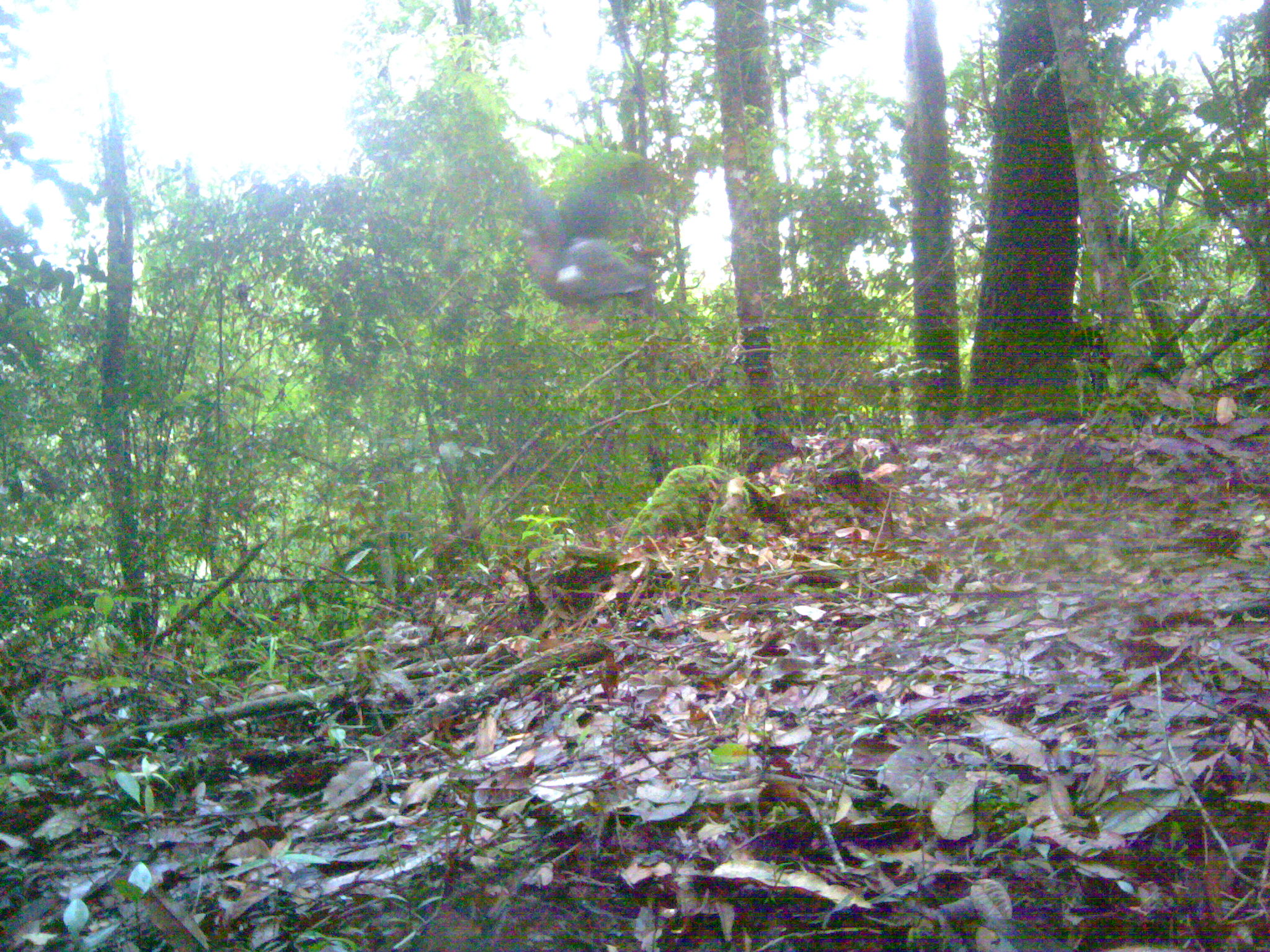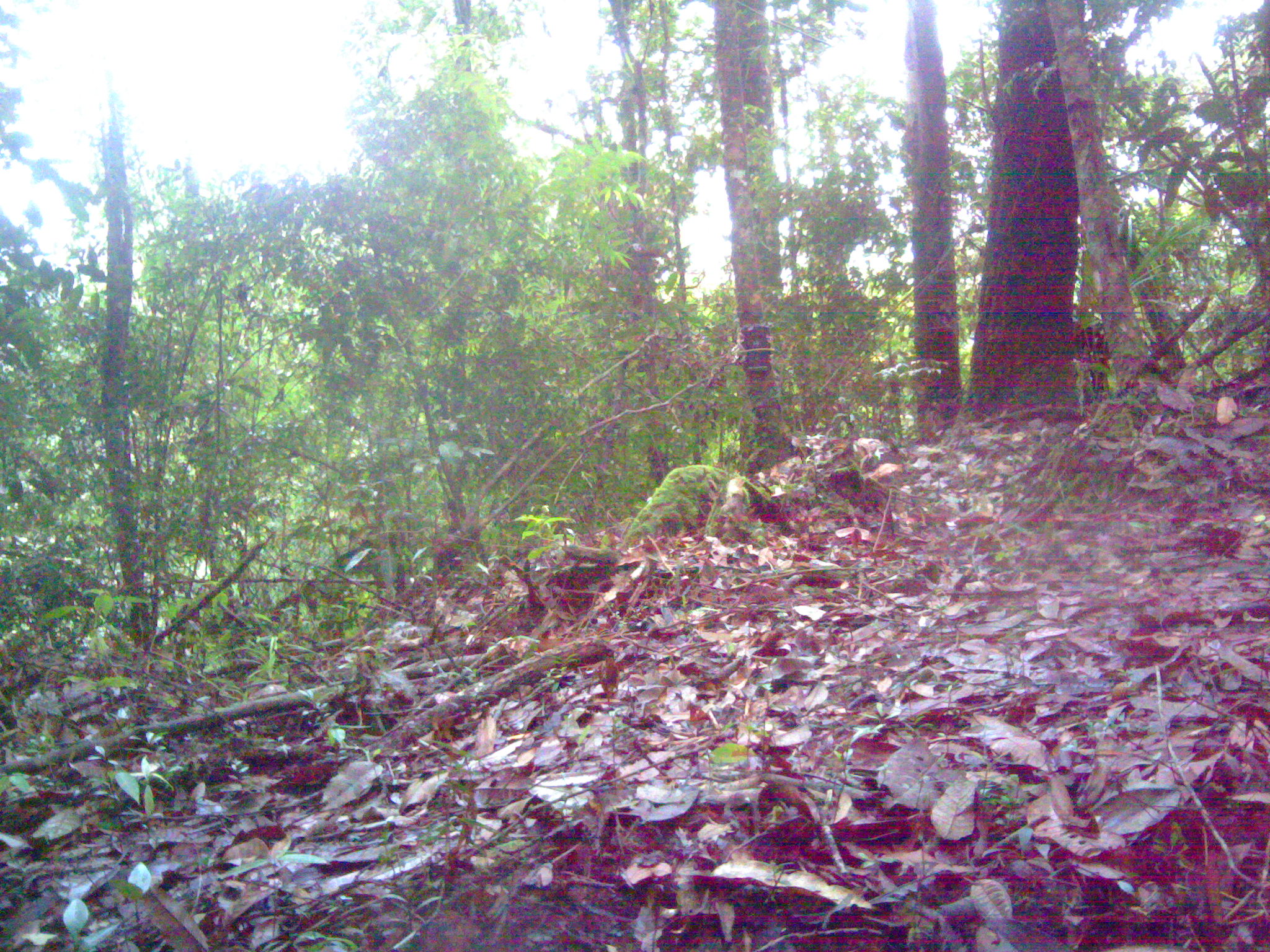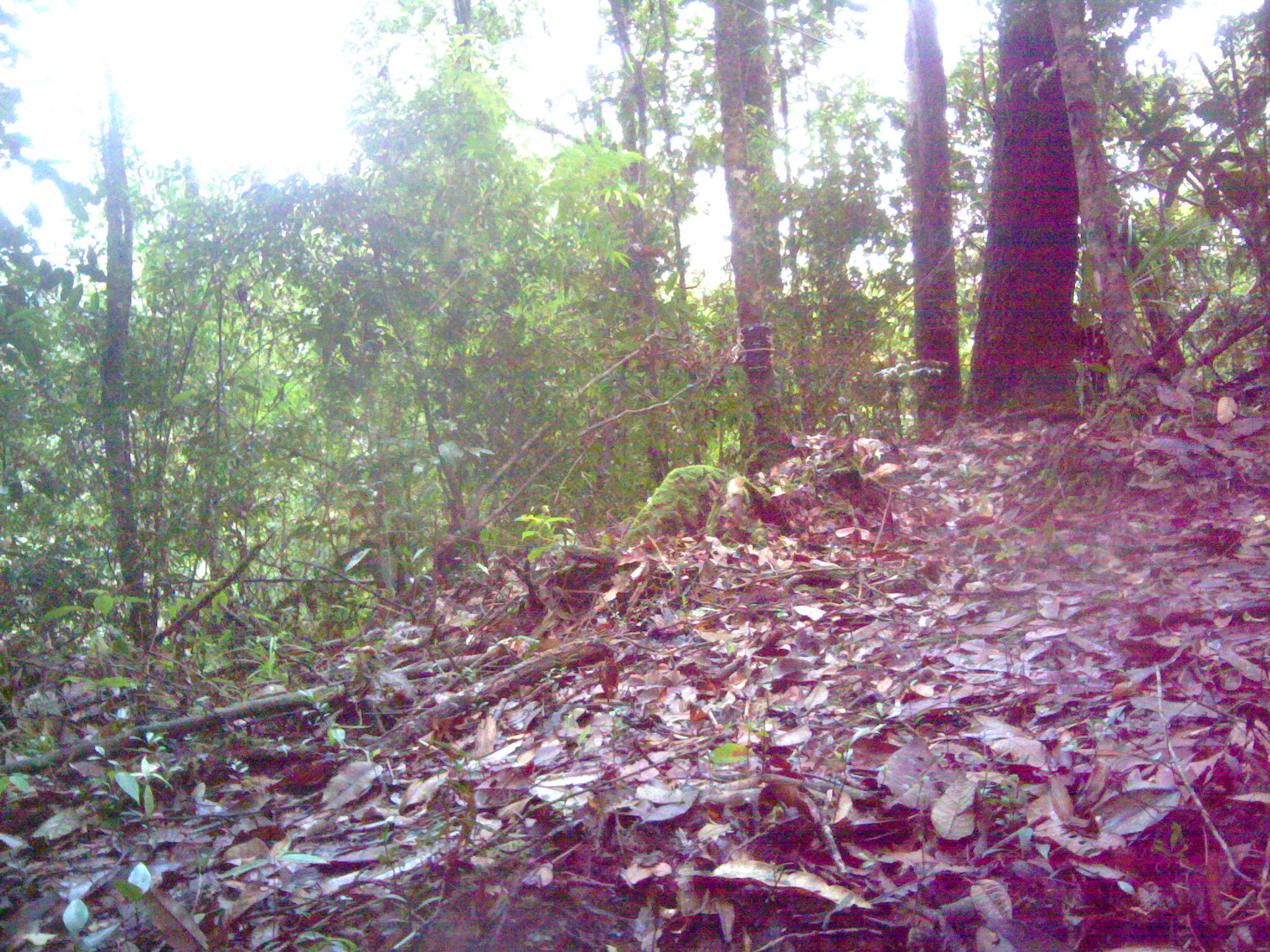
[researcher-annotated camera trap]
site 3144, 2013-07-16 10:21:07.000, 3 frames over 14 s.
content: unidentified animal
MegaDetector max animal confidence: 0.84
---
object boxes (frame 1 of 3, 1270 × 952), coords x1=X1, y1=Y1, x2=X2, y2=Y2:
unknown: x1=522, y1=188, x2=658, y2=304